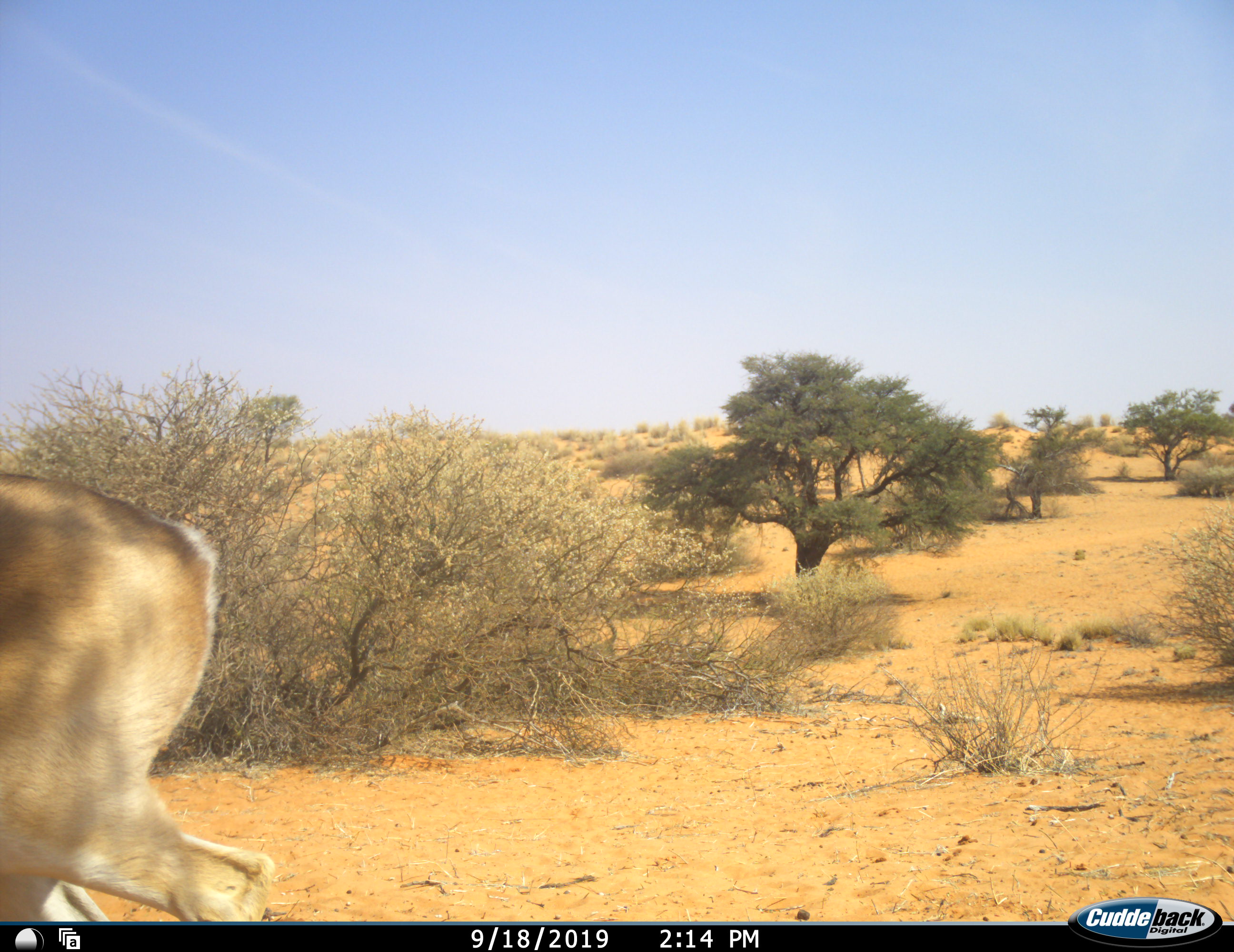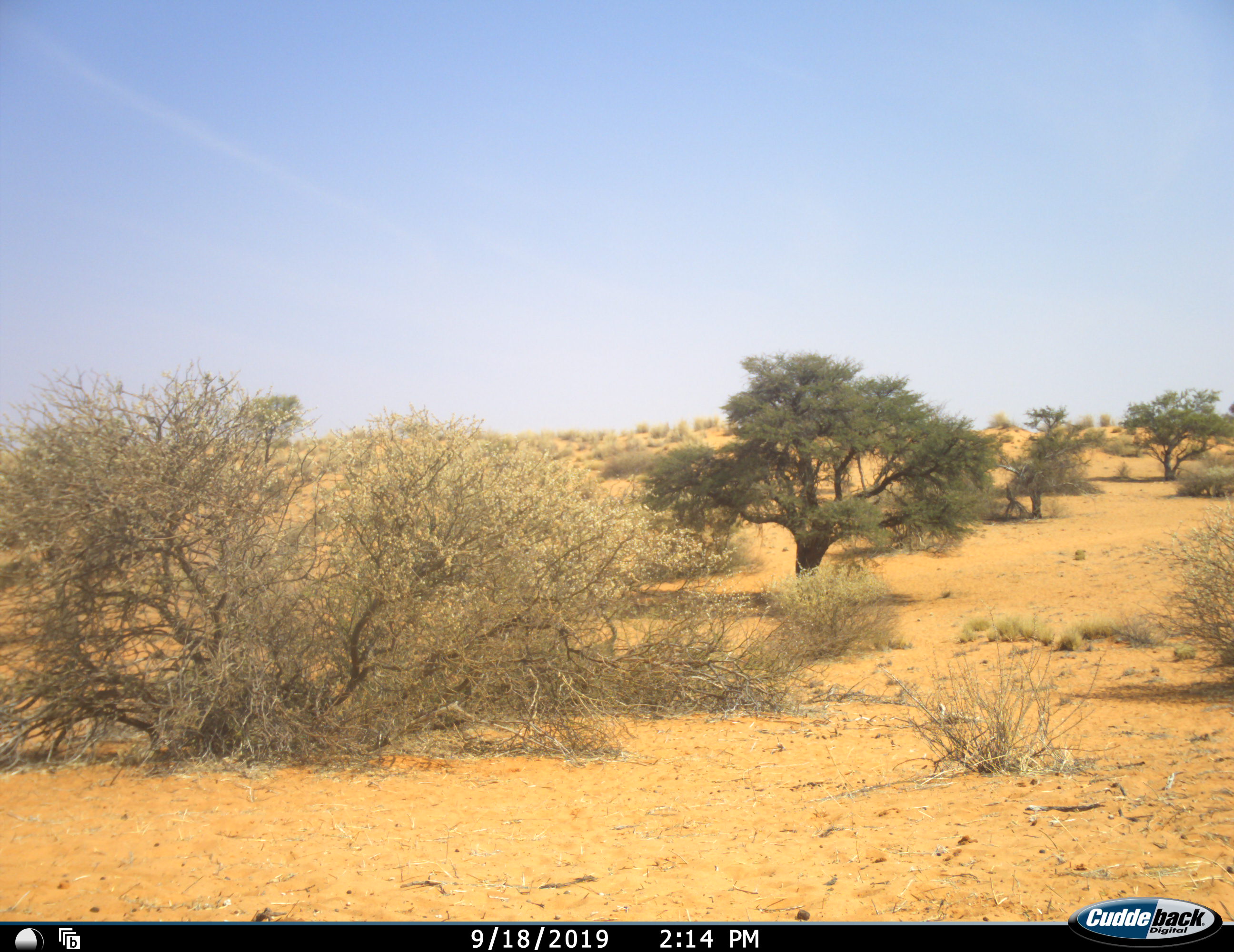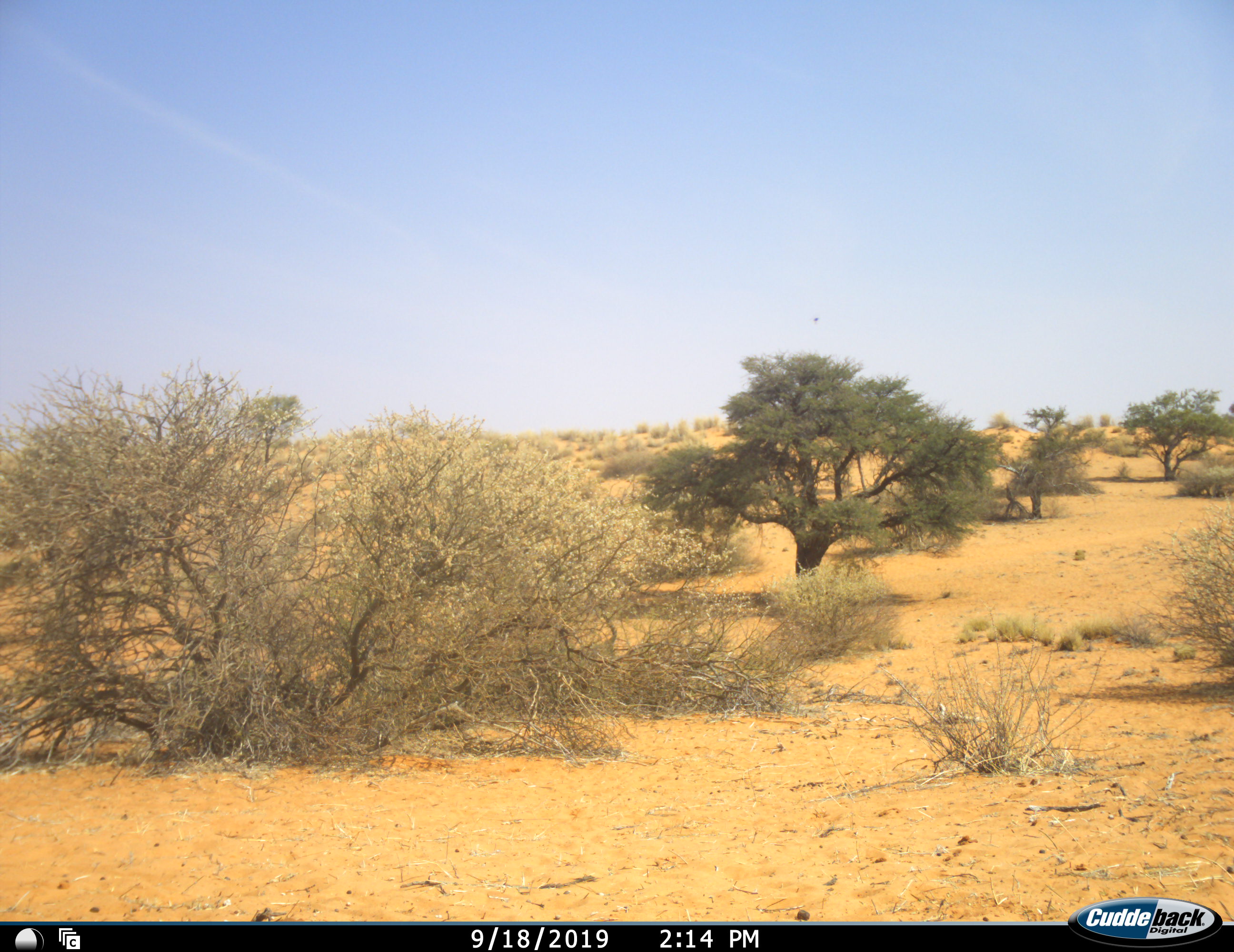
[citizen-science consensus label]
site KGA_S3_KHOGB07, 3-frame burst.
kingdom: Animalia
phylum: Chordata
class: Mammalia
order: Artiodactyla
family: Bovidae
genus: Antidorcas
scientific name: Antidorcas marsupialis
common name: springbok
Springbok (Antidorcas marsupialis), count 1. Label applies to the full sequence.